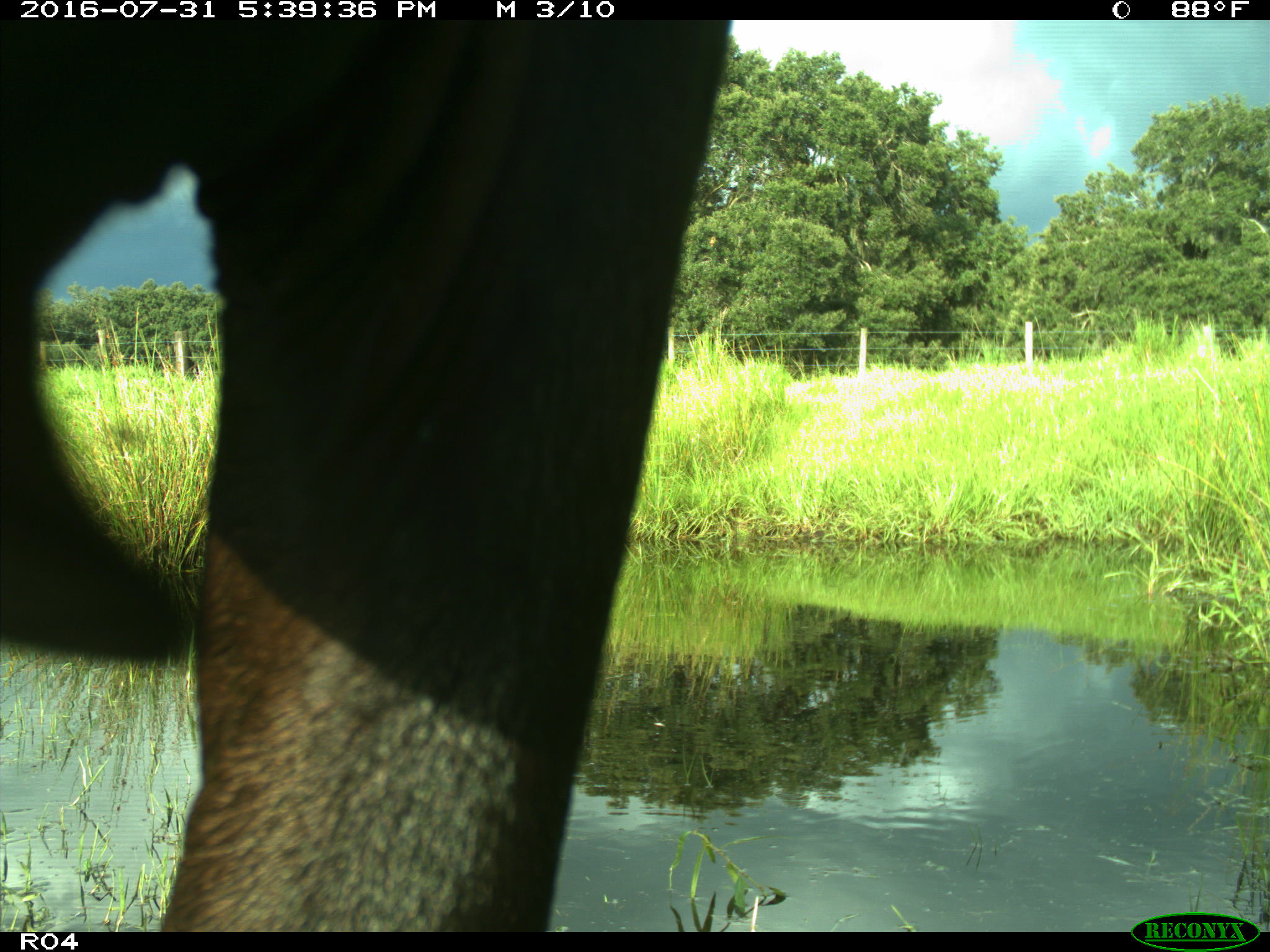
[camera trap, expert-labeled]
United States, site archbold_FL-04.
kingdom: Animalia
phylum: Chordata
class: Mammalia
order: Artiodactyla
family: Bovidae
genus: Bos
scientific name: Bos taurus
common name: domestic cow